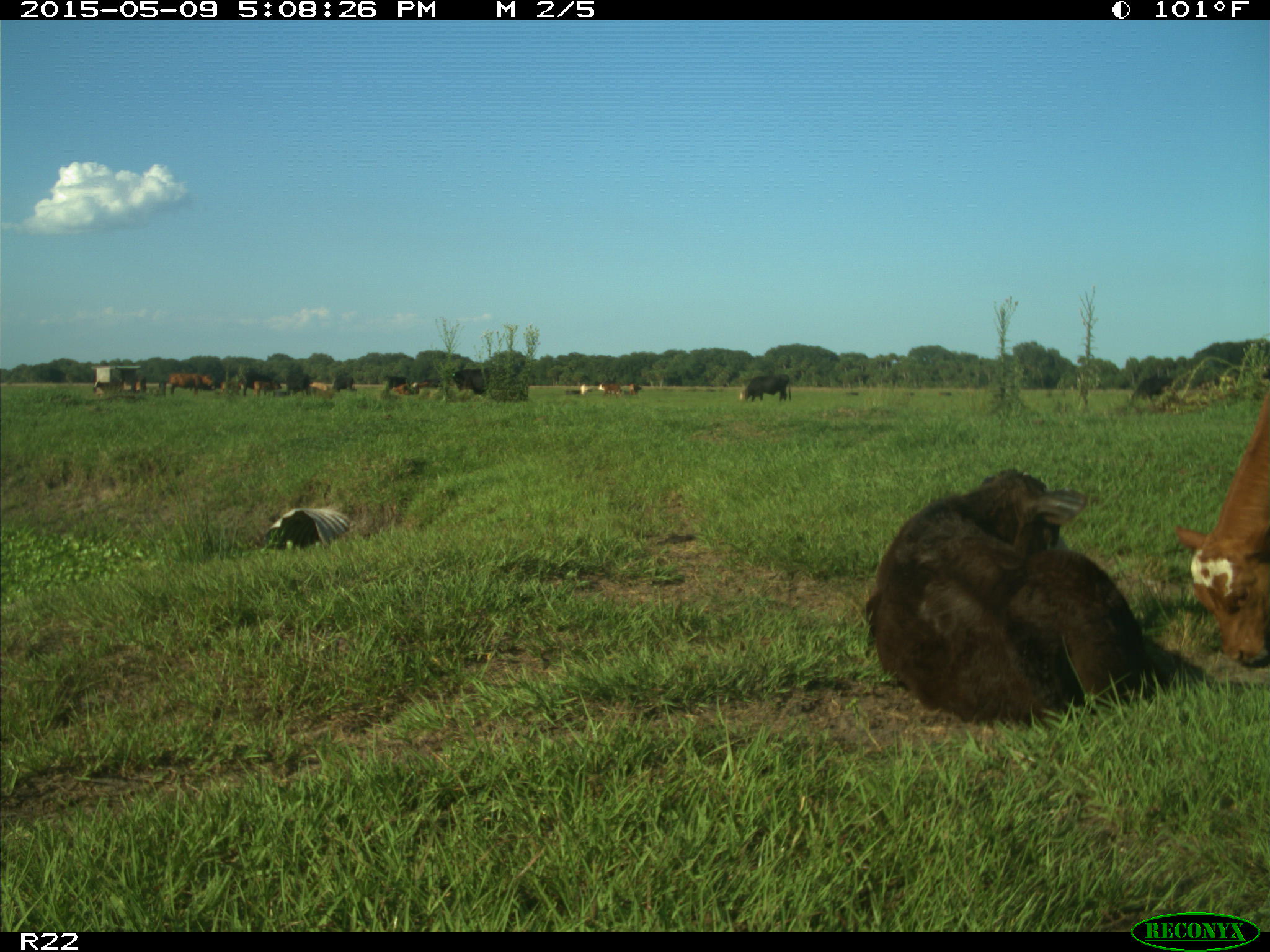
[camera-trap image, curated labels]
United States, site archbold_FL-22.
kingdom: Animalia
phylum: Chordata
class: Mammalia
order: Artiodactyla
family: Bovidae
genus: Bos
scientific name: Bos taurus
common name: domestic cow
Bos taurus (domestic cow).